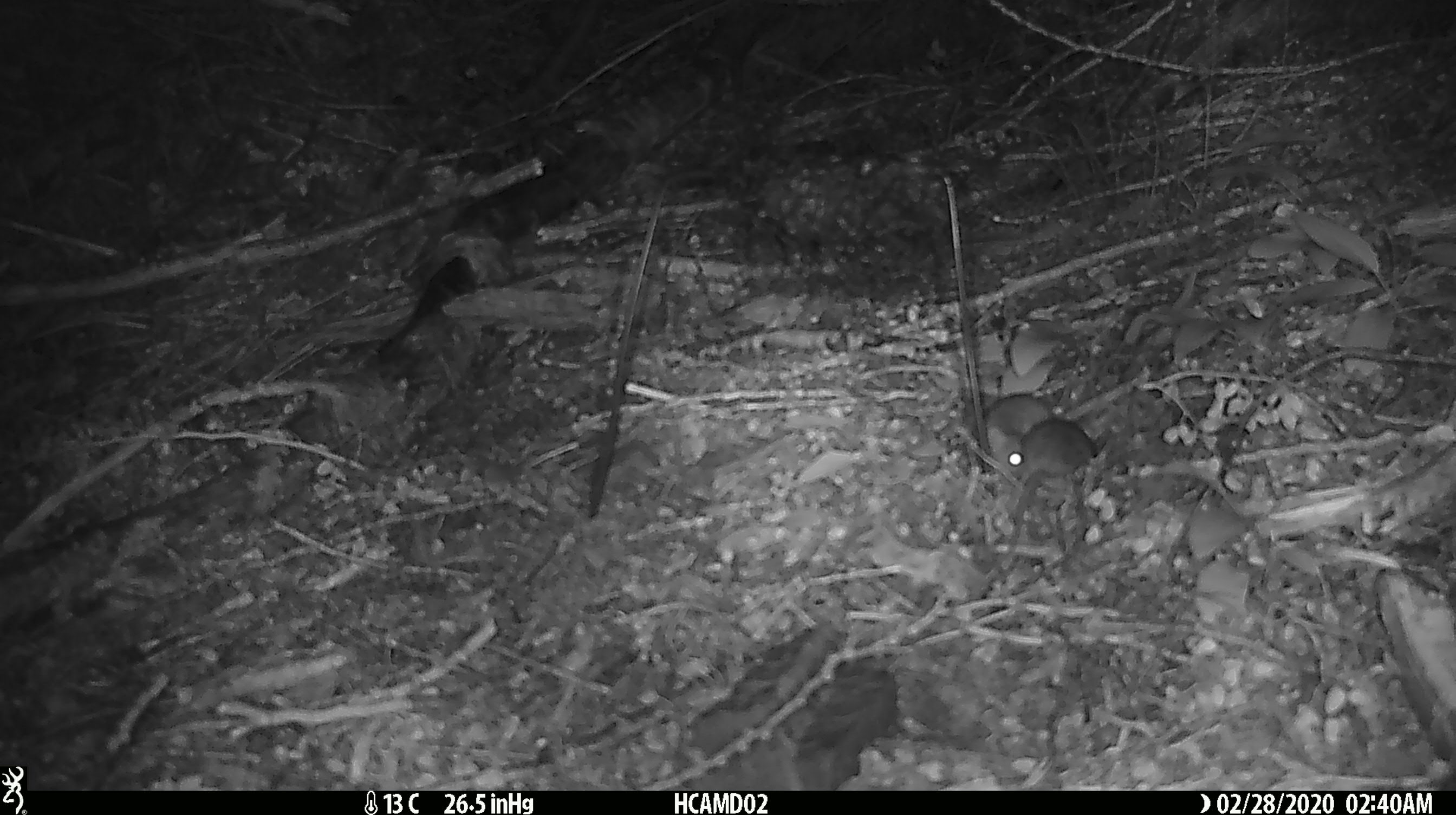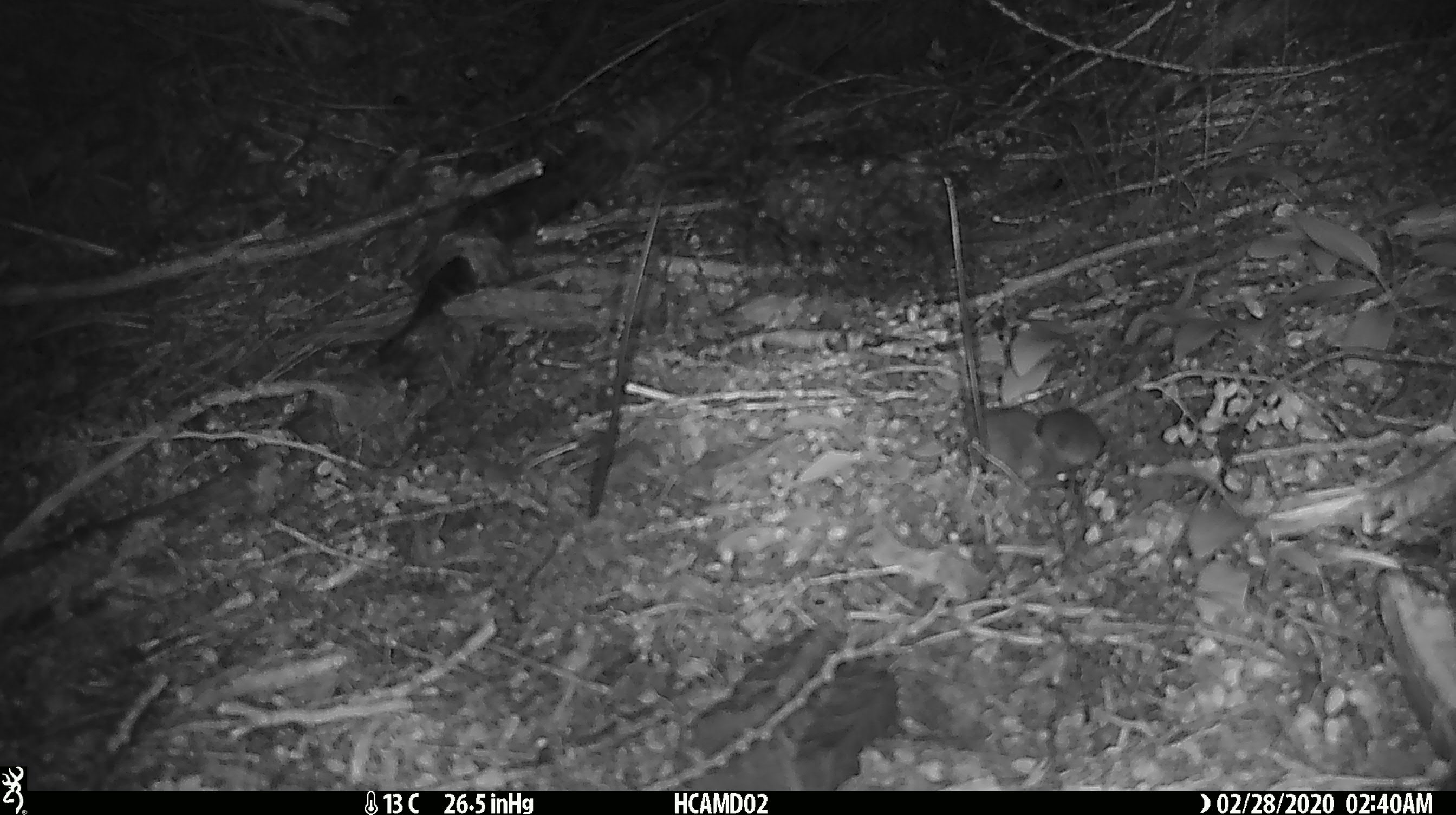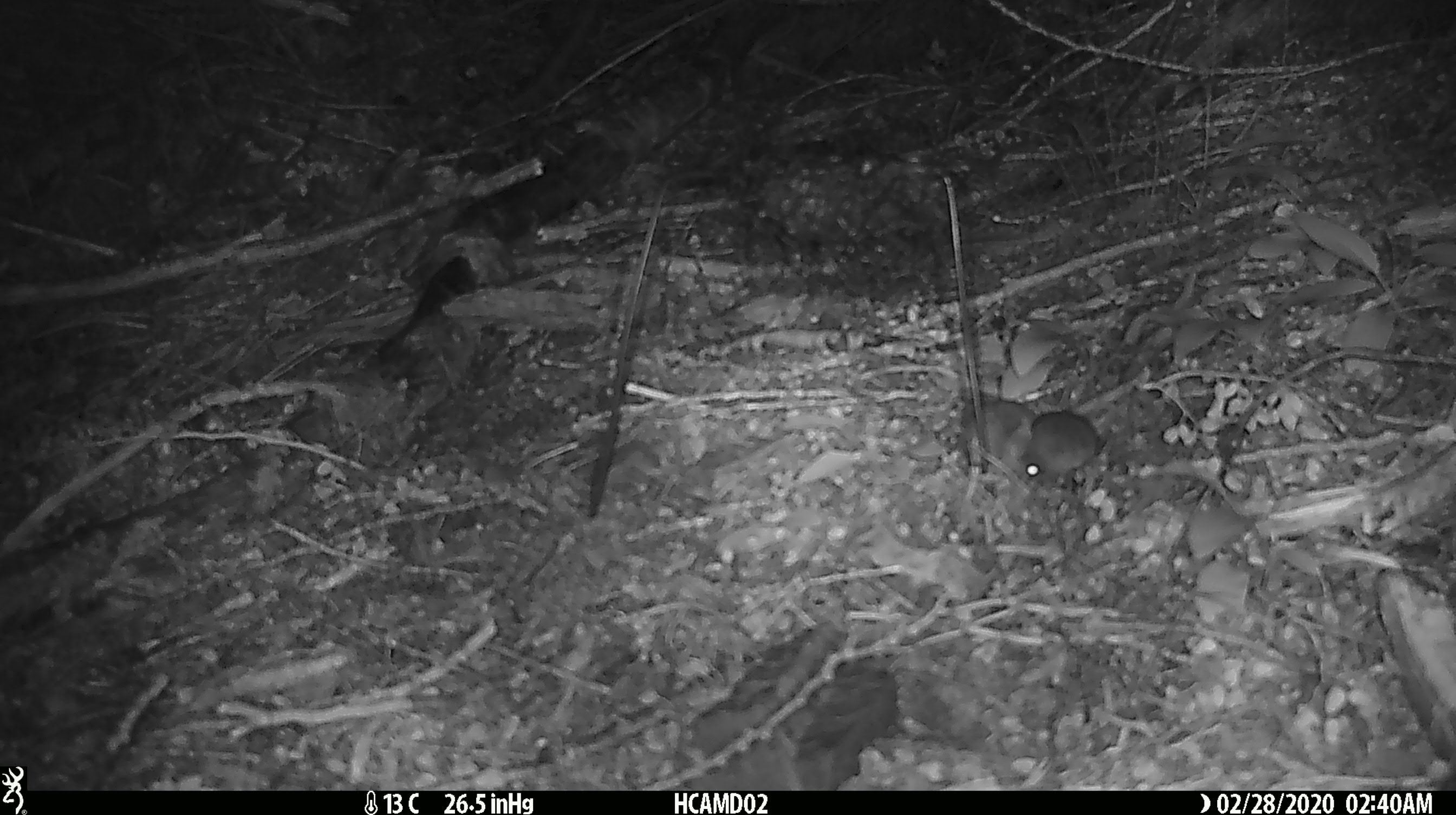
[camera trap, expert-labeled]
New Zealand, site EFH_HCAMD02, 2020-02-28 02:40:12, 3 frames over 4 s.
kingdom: Animalia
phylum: Chordata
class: Mammalia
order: Rodentia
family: Muridae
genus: Mus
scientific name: Mus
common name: mouse